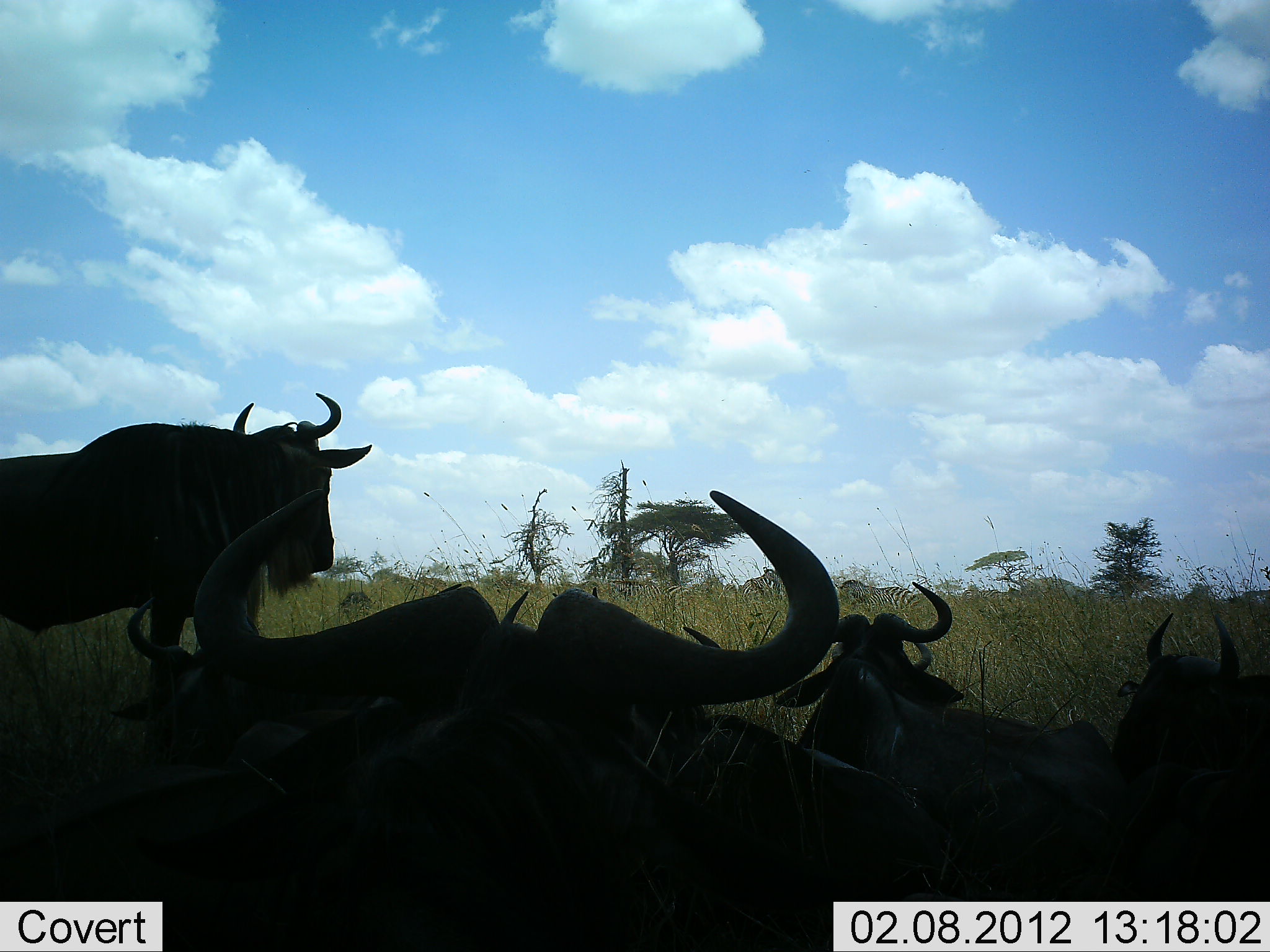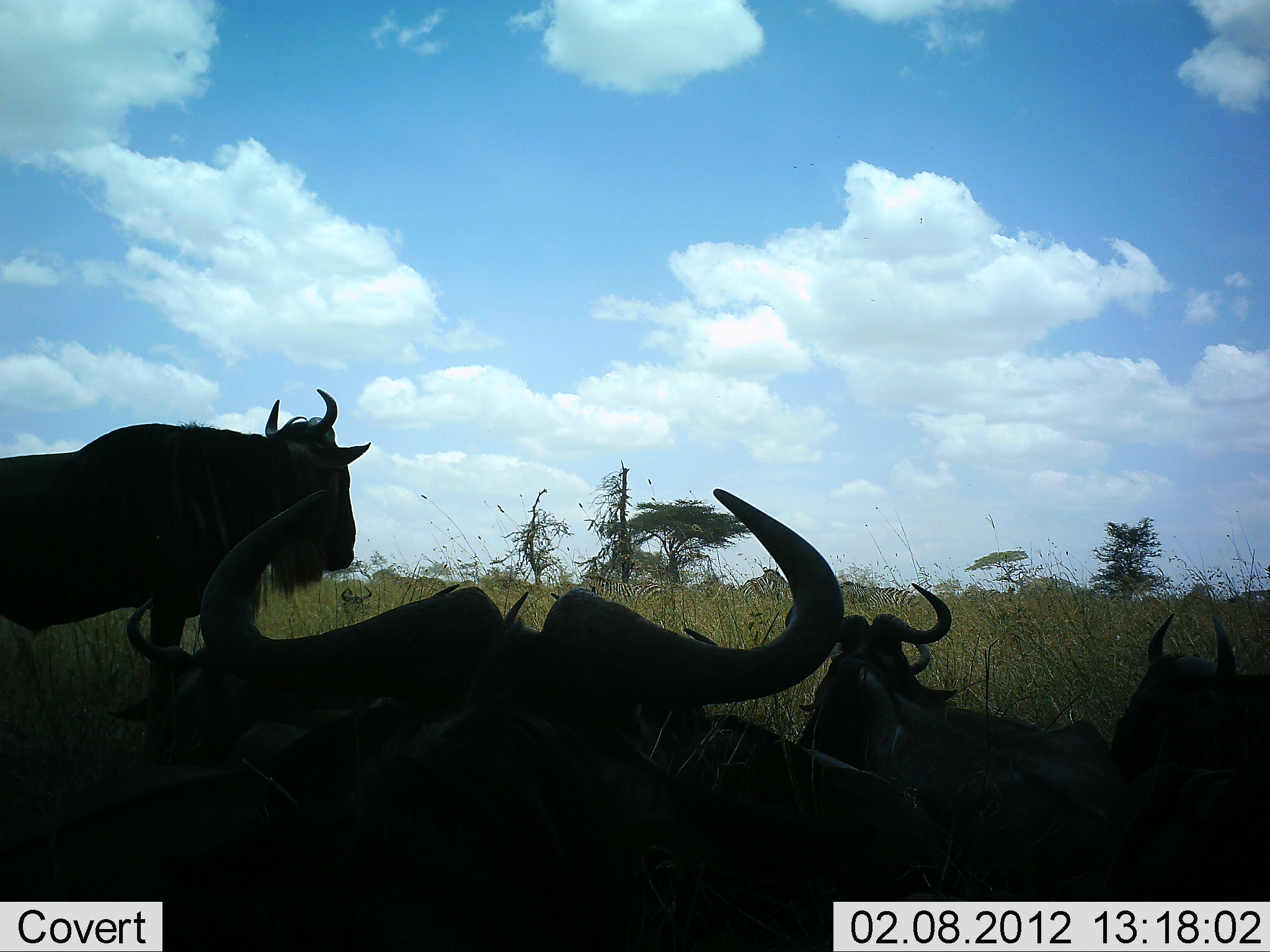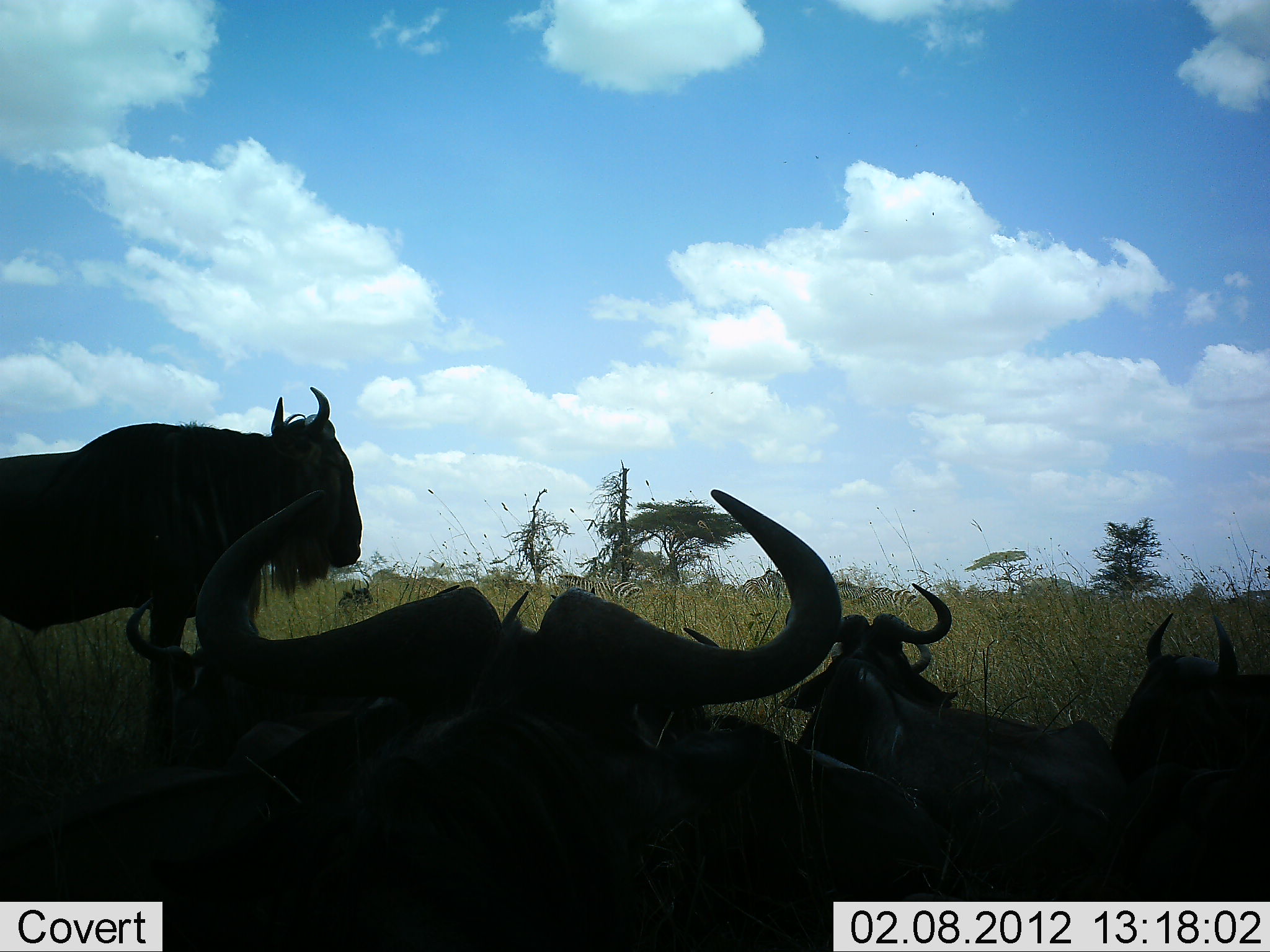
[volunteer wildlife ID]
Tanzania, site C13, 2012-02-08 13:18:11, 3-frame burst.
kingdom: Animalia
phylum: Chordata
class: Mammalia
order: Artiodactyla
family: Bovidae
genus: Connochaetes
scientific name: Connochaetes taurinus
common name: blue wildebeest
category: wildebeest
Wildebeest (blue wildebeest) (Connochaetes taurinus), count 6. Behavior (volunteer vote fractions): standing 74%, resting 95%, moving 5%, interacting 0%. Young present (vote fraction): 0%. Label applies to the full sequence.